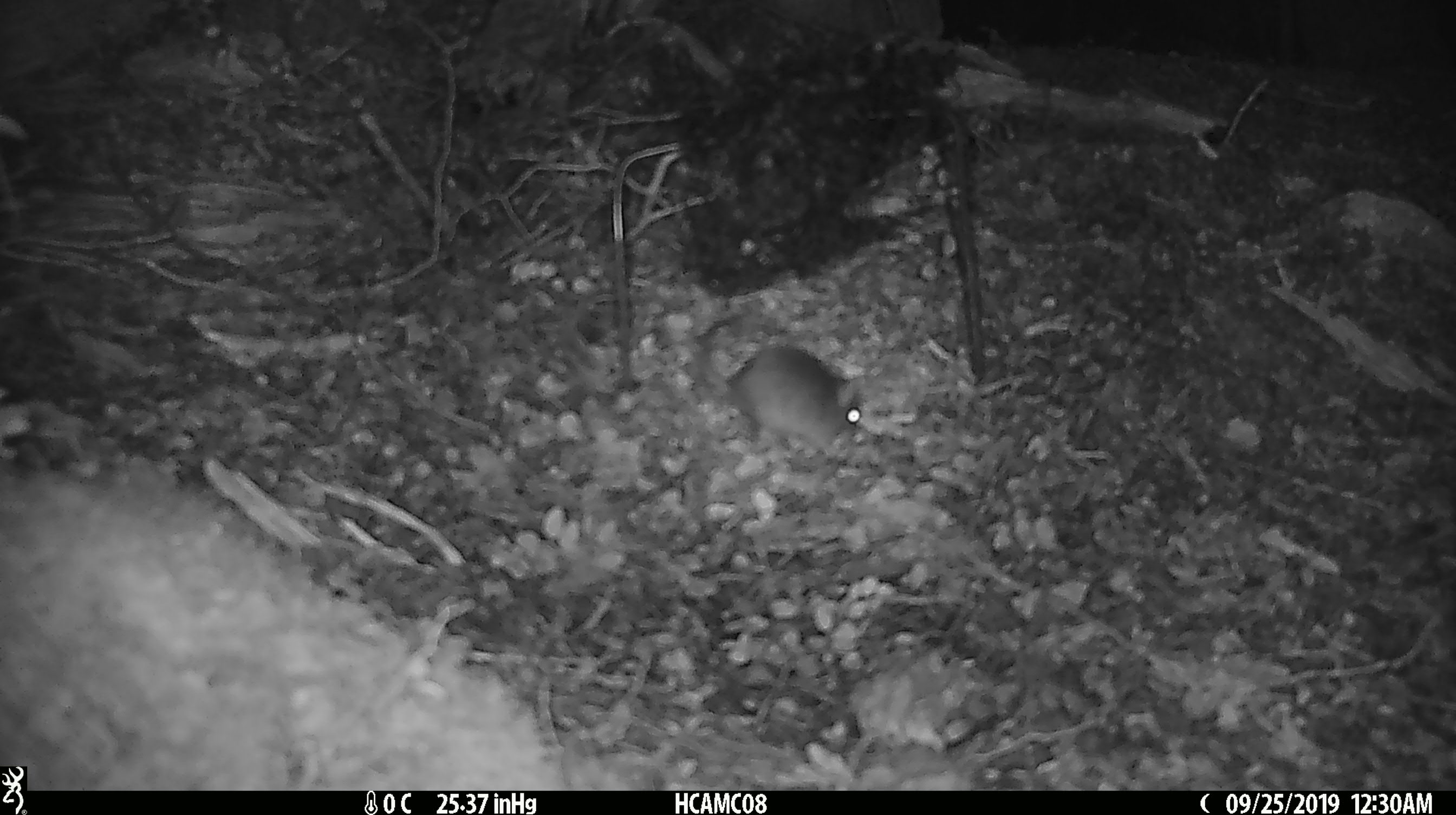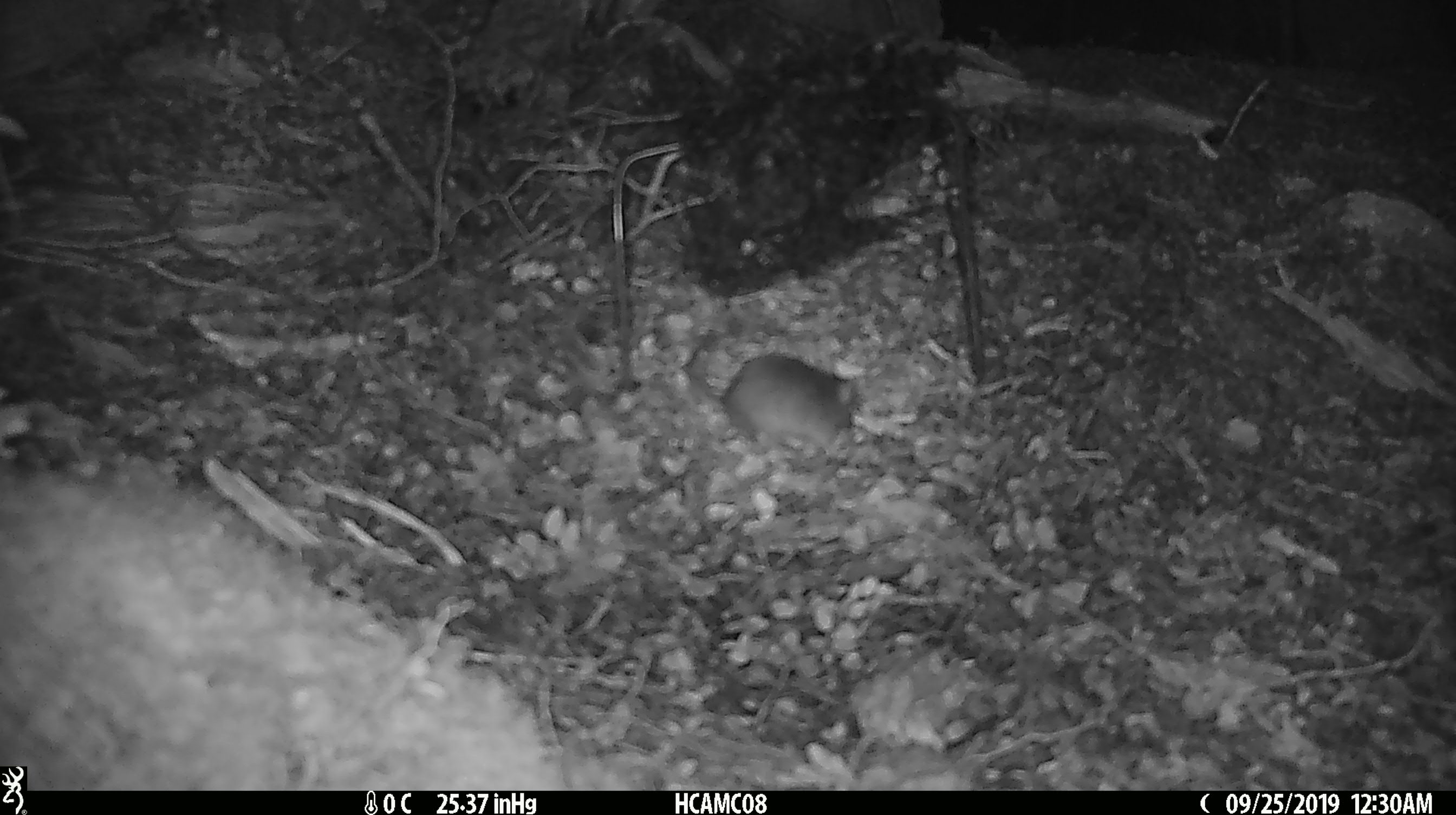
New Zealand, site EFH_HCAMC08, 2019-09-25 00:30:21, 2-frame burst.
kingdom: Animalia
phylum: Chordata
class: Mammalia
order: Rodentia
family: Muridae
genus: Mus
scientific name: Mus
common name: mouse